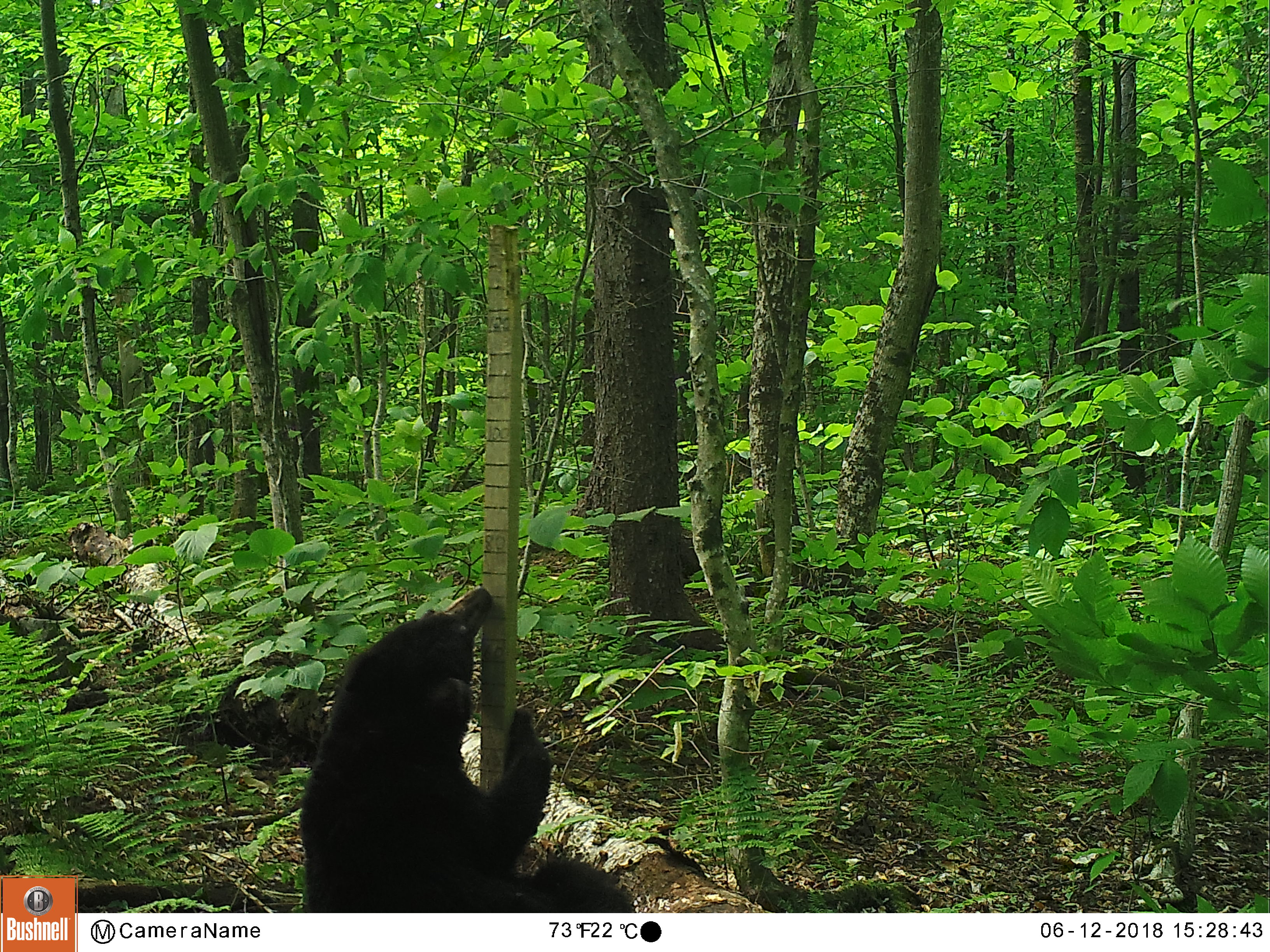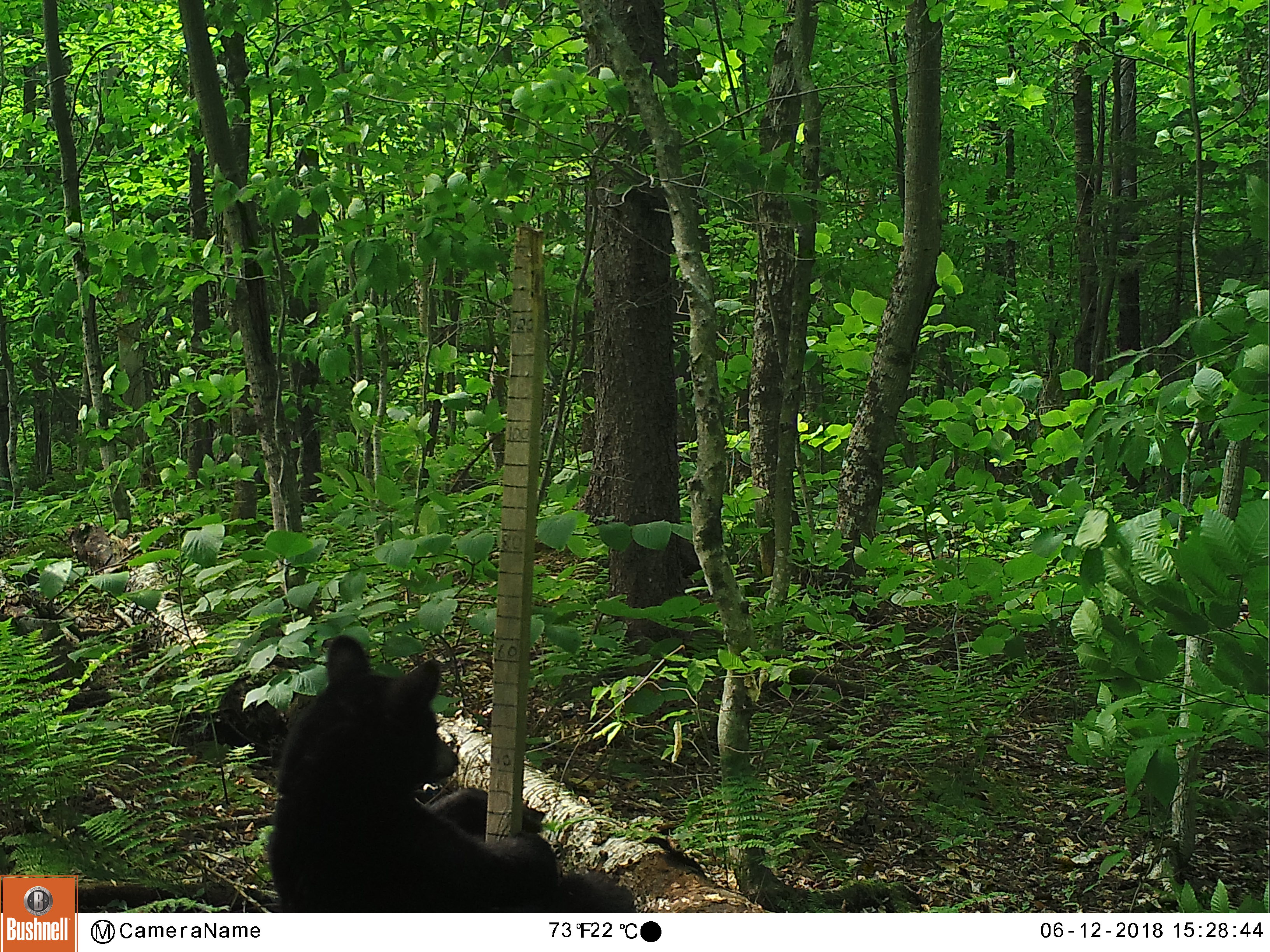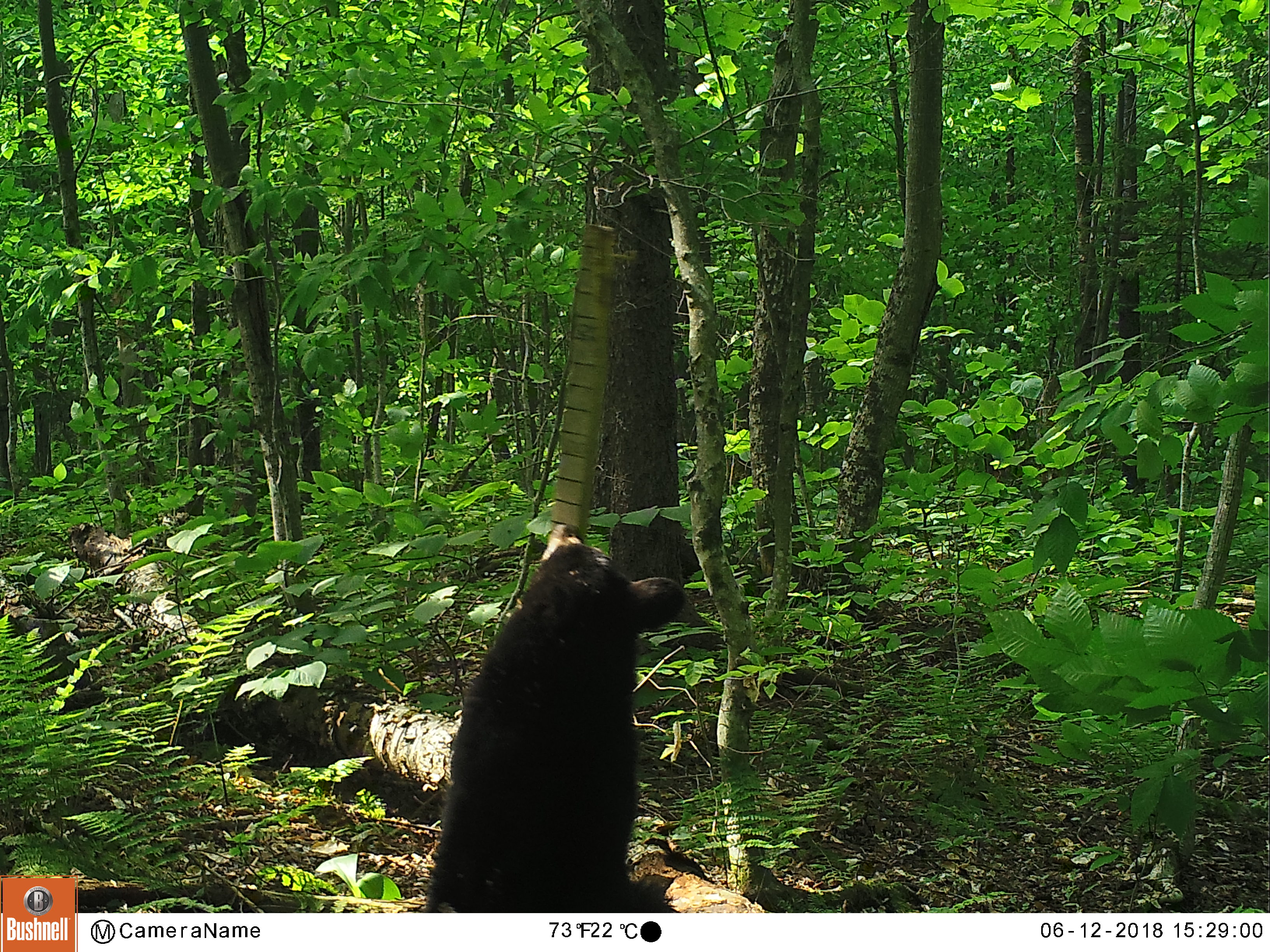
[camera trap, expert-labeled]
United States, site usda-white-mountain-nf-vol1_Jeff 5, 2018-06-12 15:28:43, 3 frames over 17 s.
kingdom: Animalia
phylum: Chordata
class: Mammalia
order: Carnivora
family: Ursidae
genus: Ursus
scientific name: Ursus americanus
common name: black bear